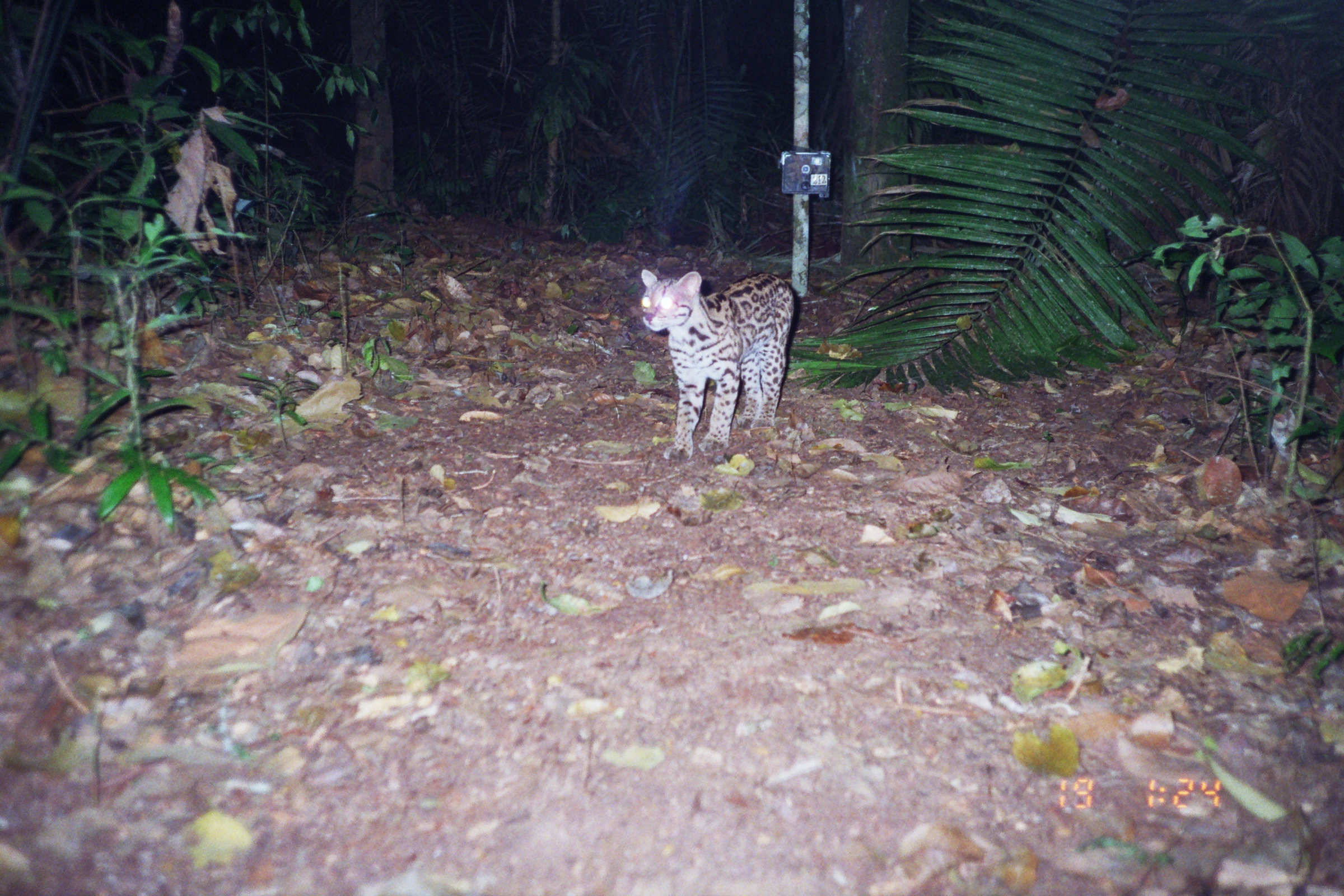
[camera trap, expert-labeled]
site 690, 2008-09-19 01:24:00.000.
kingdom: Animalia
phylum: Chordata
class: Mammalia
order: Carnivora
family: Felidae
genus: Leopardus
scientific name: Leopardus pardalis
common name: ocelot